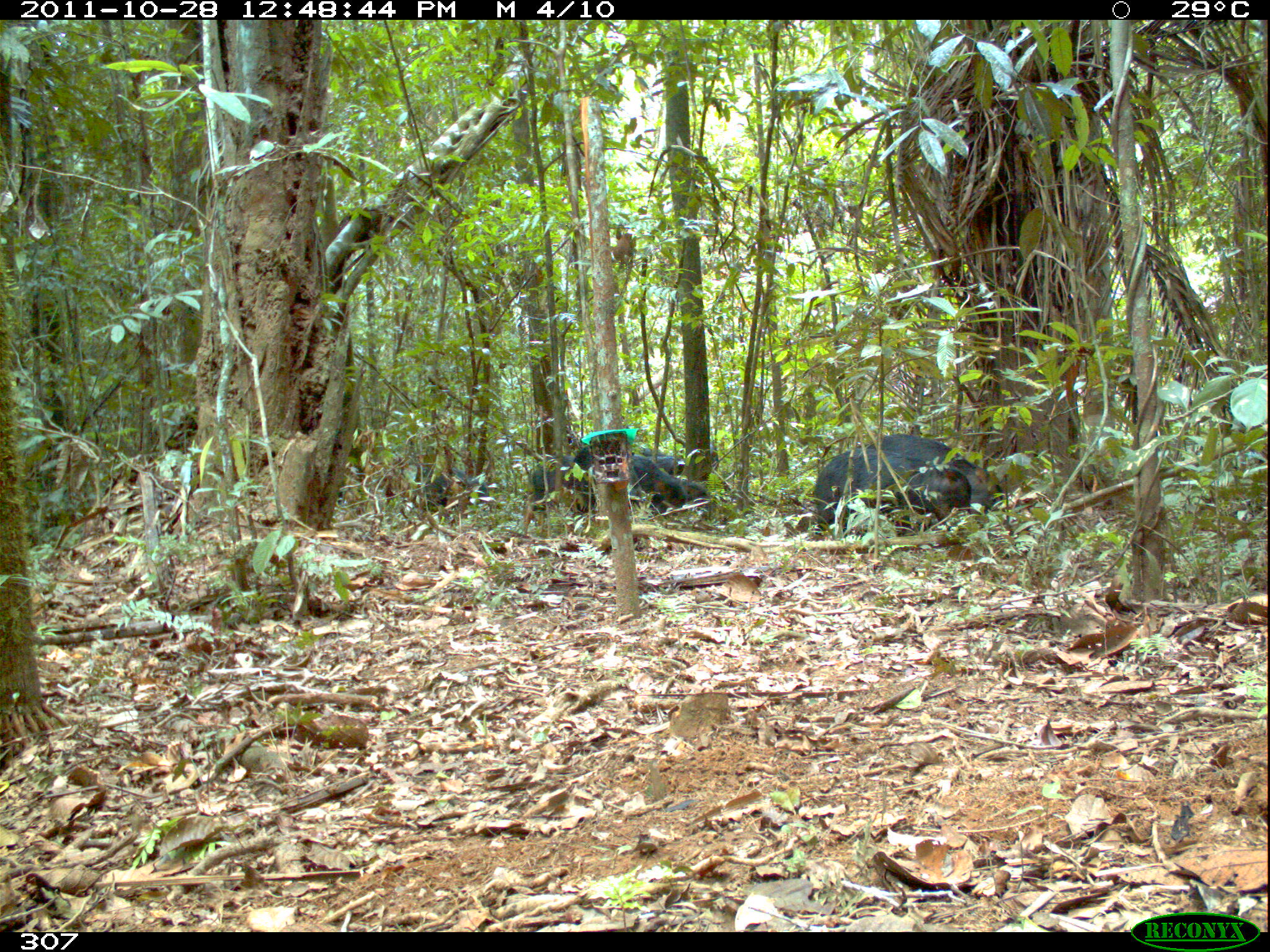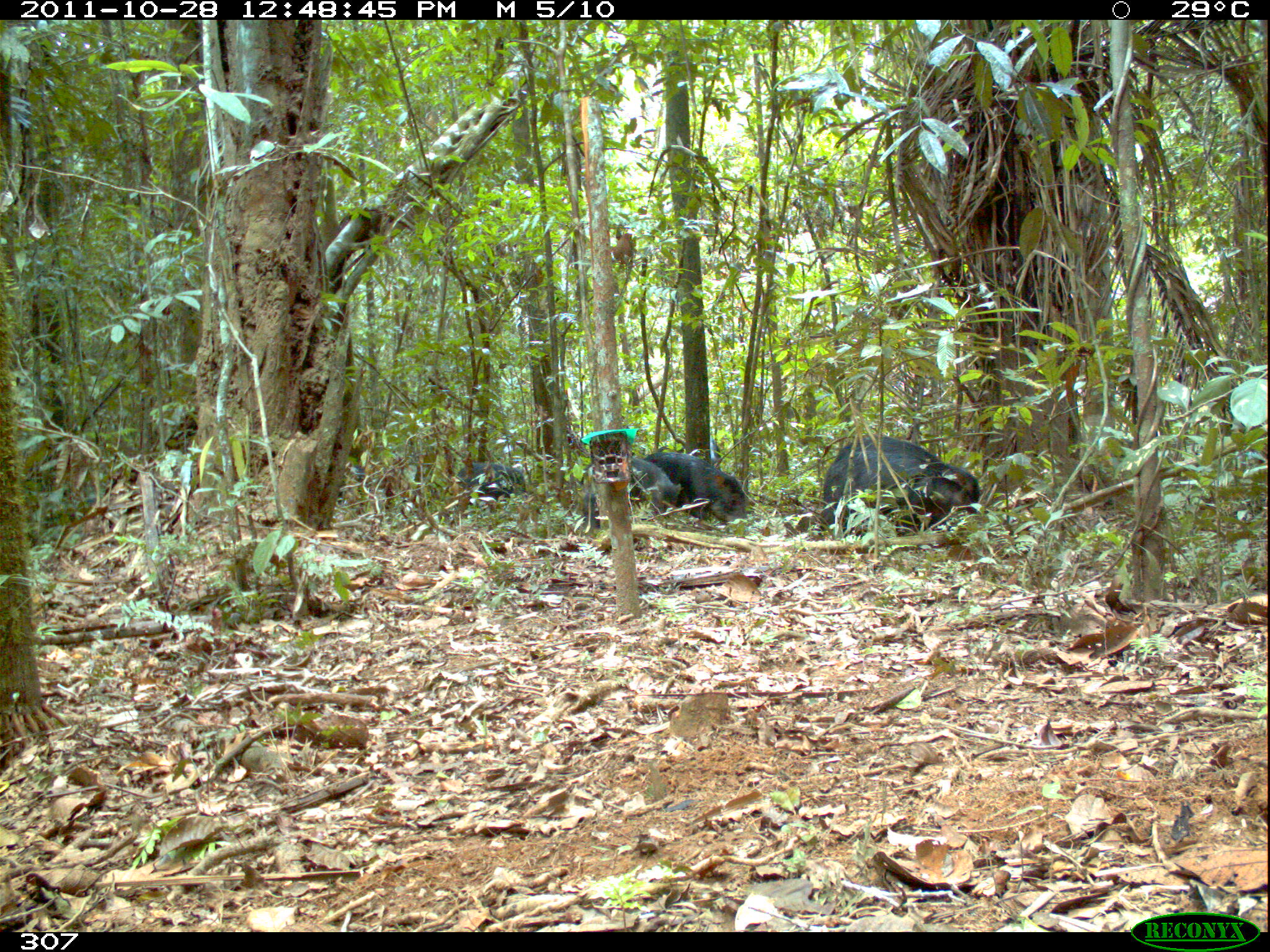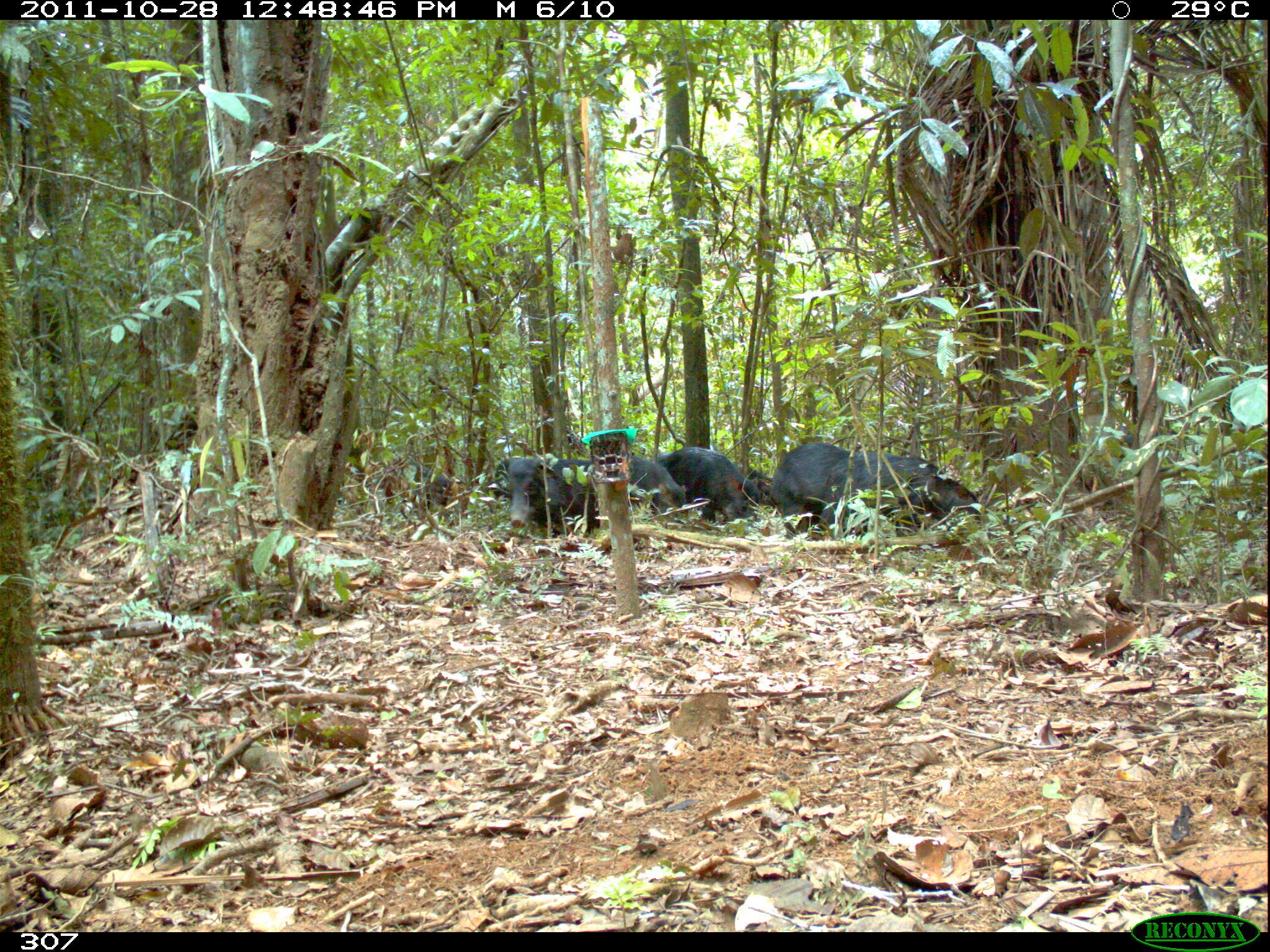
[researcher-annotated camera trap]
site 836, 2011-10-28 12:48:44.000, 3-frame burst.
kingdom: Animalia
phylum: Chordata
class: Mammalia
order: Artiodactyla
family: Tayassuidae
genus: Tayassu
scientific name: Tayassu pecari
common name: white-lipped peccary